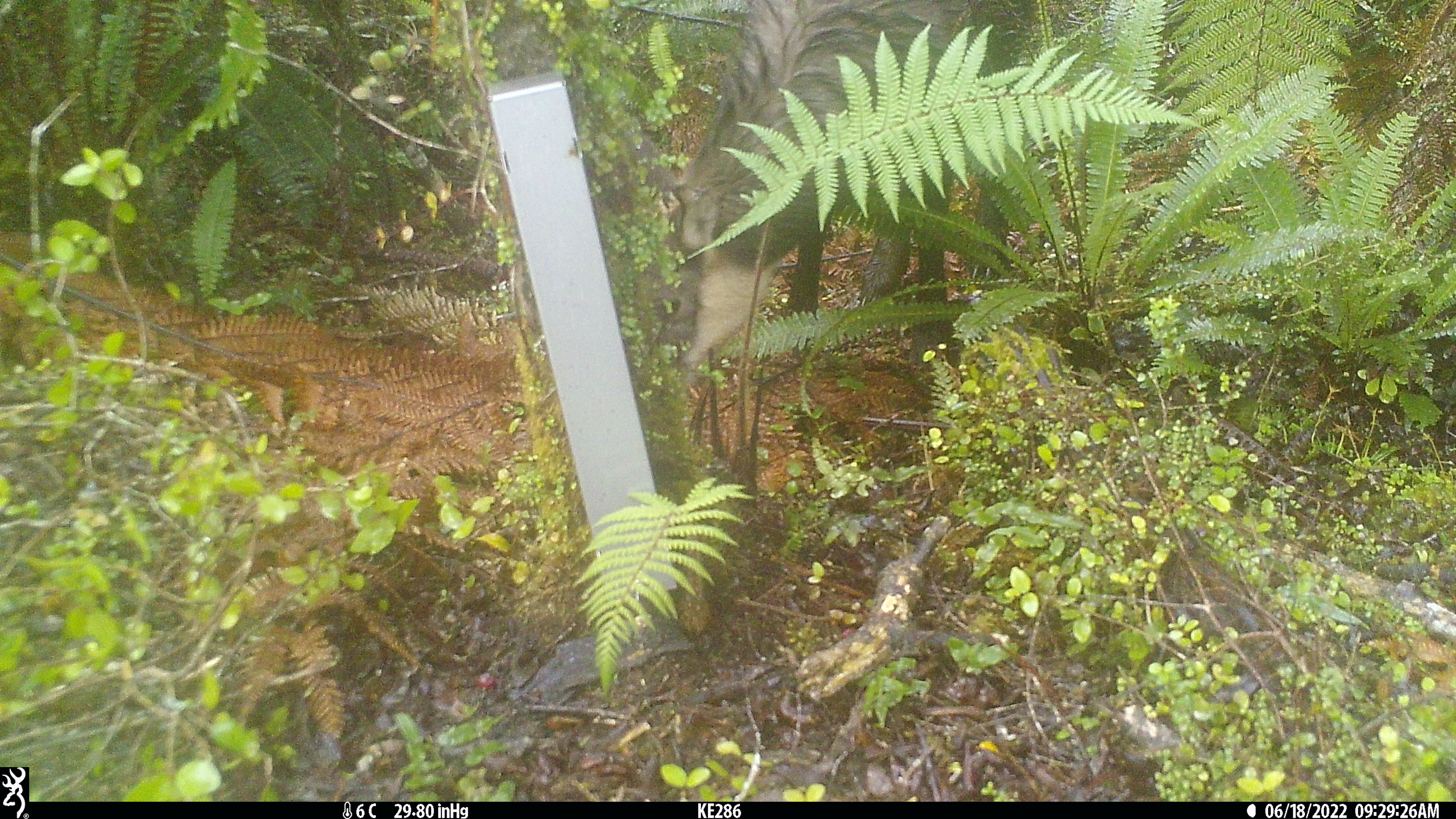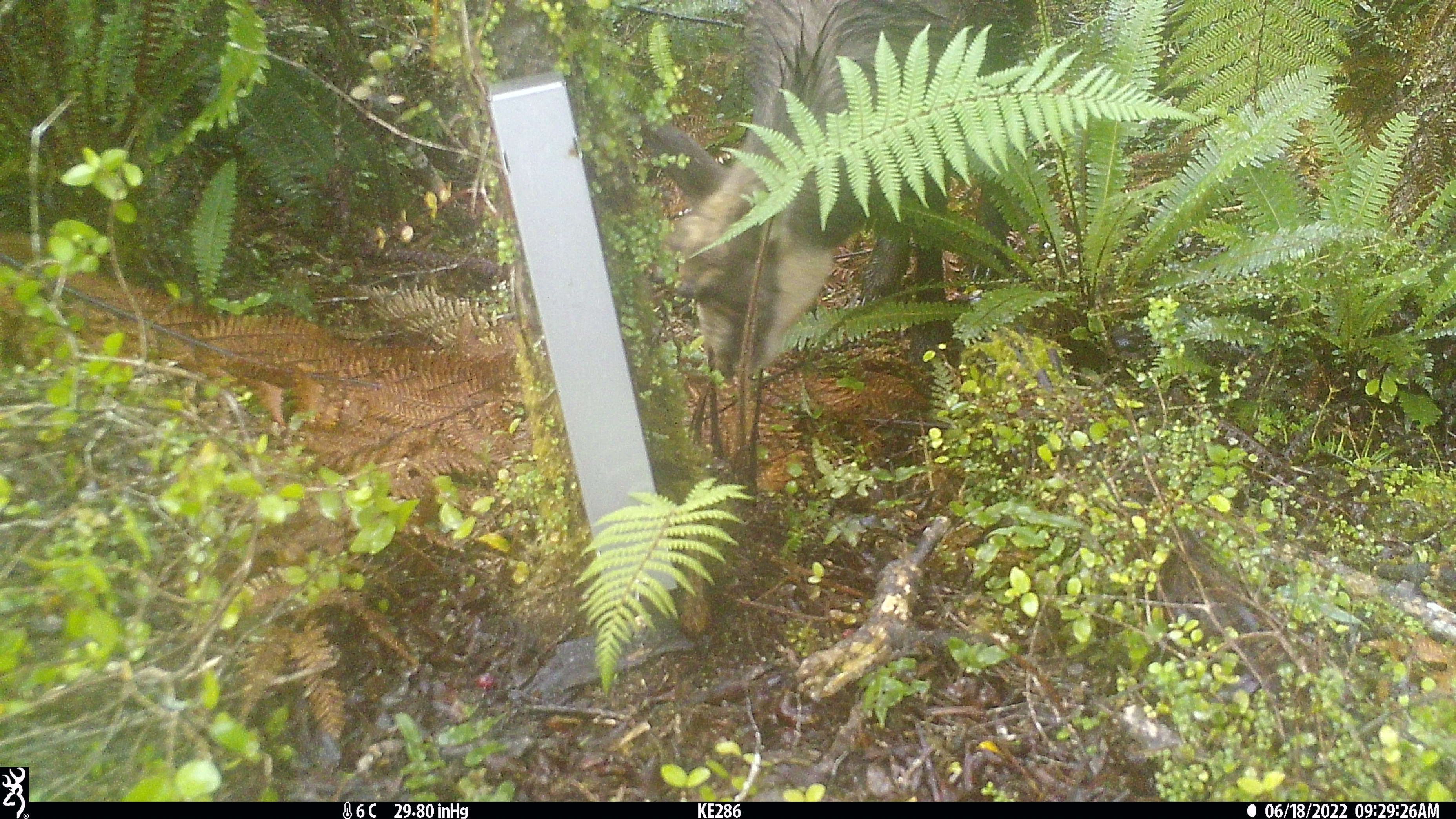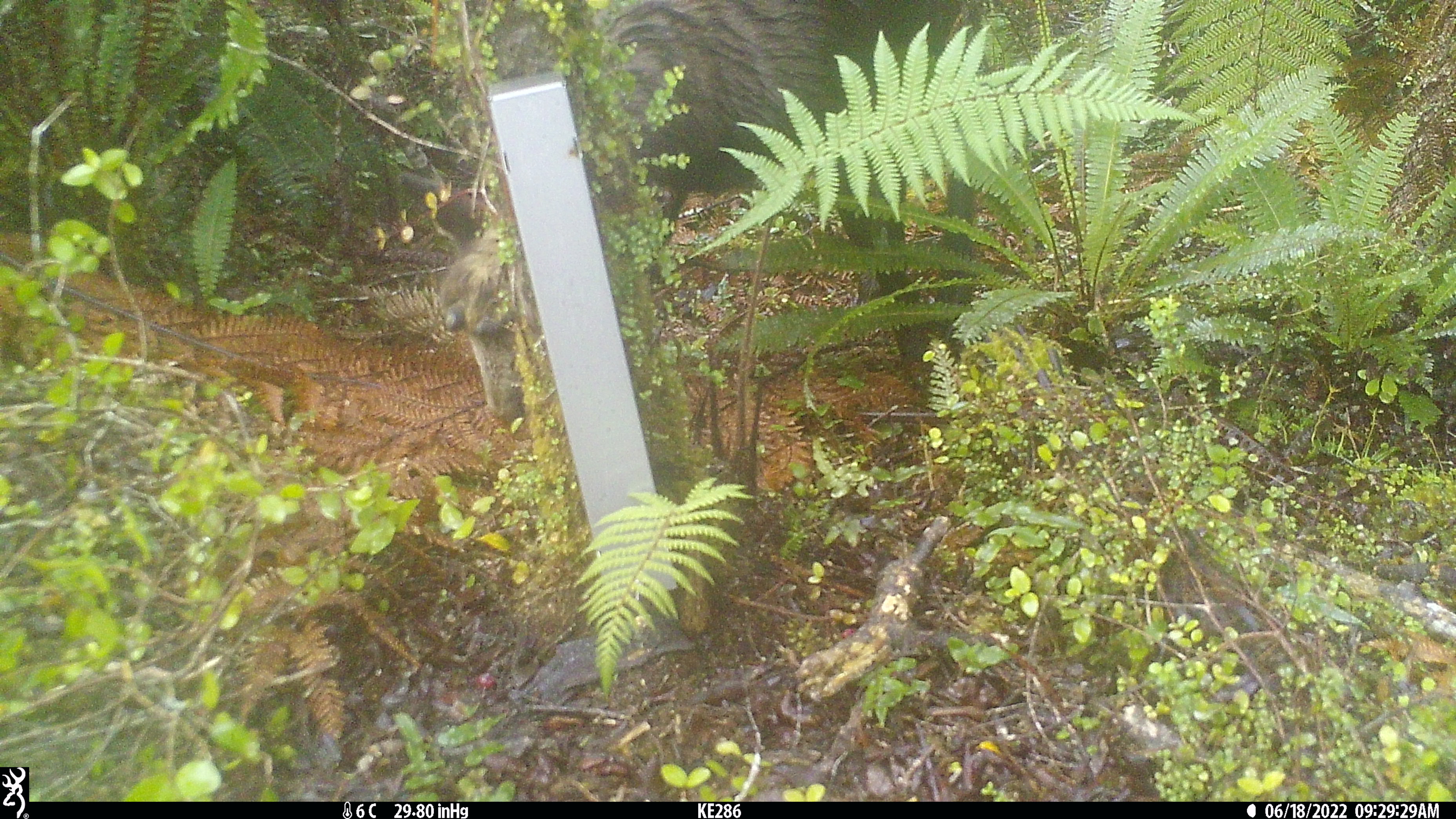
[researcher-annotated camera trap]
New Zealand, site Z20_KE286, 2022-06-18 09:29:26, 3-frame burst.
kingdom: Animalia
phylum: Chordata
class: Mammalia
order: Artiodactyla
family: Bovidae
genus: Rupicapra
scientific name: Rupicapra rupicapra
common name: alpine chamois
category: chamois